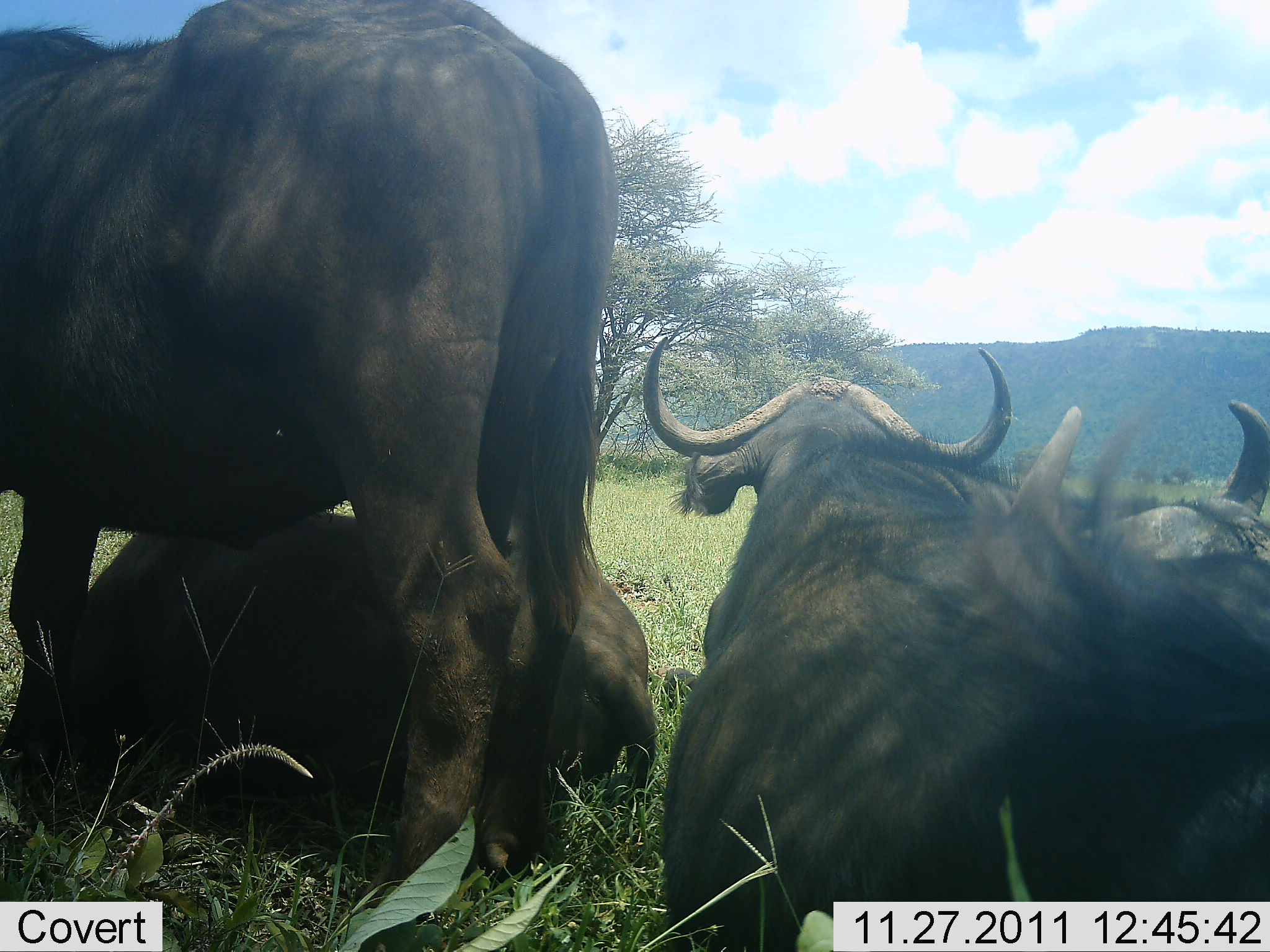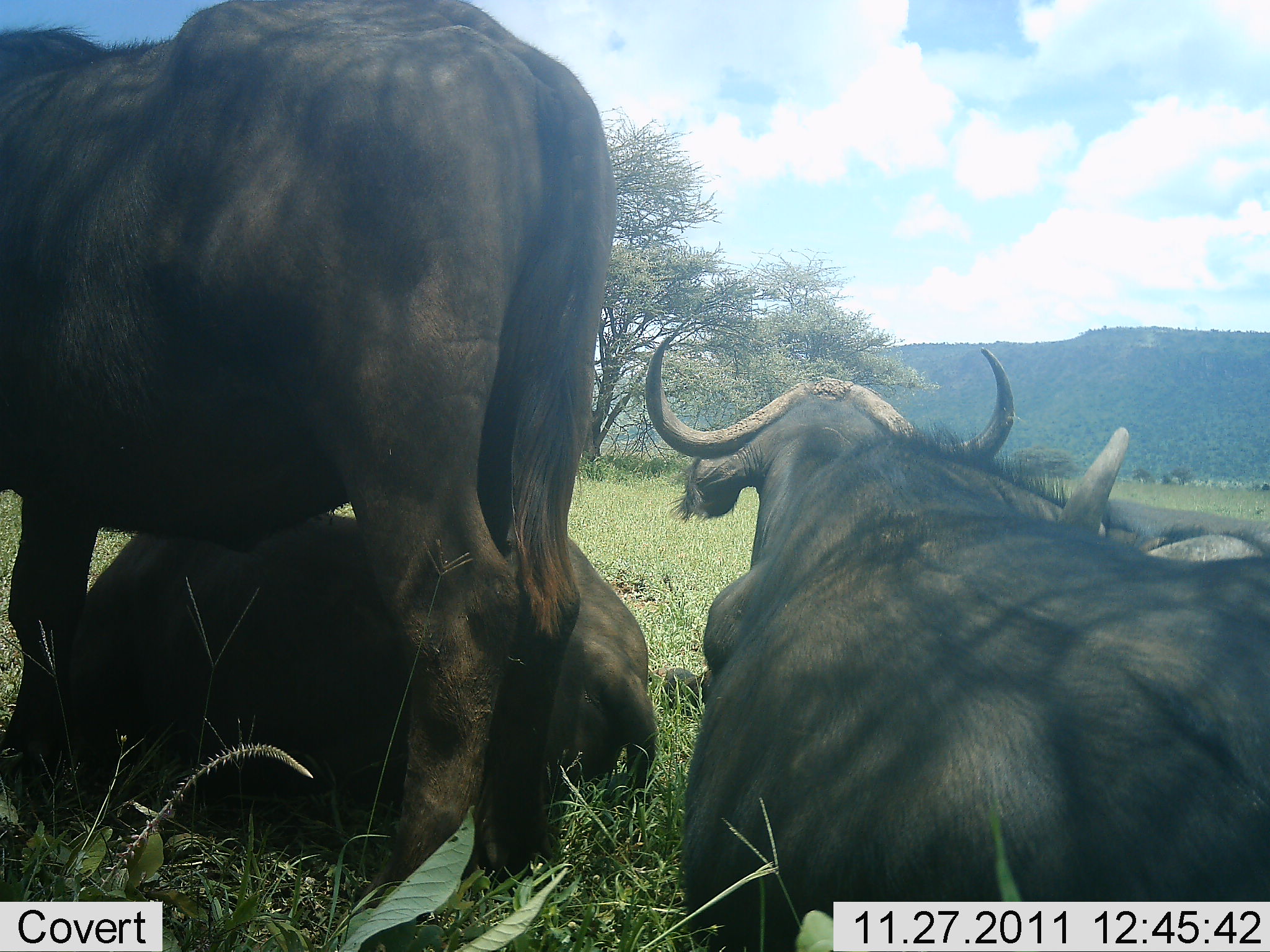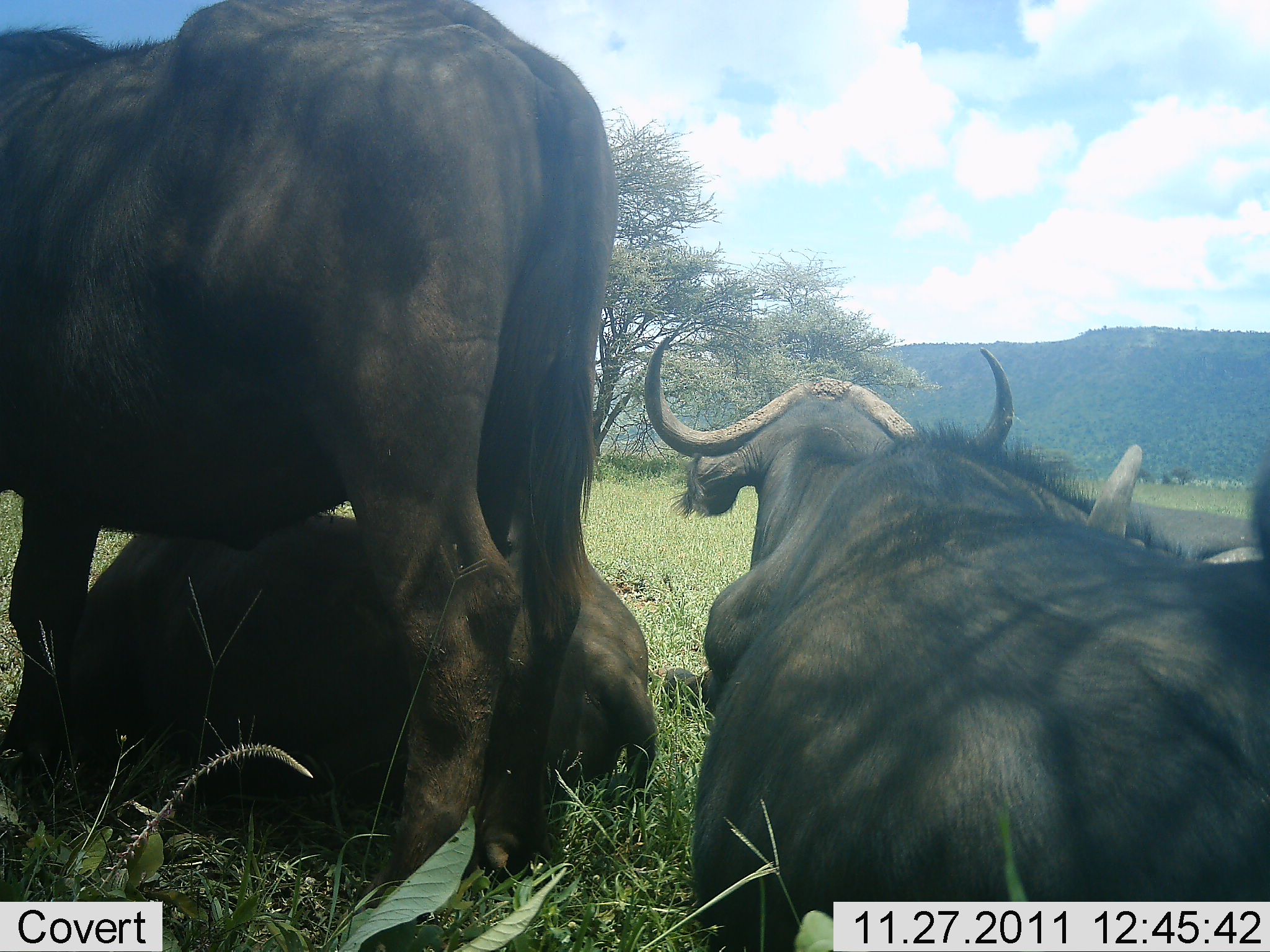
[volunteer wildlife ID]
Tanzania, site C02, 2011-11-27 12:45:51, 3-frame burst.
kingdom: Animalia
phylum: Chordata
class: Mammalia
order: Artiodactyla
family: Bovidae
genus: Syncerus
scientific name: Syncerus caffer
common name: cape buffalo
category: buffalo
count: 4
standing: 91%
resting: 100%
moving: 0%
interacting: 0%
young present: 0%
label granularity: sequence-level